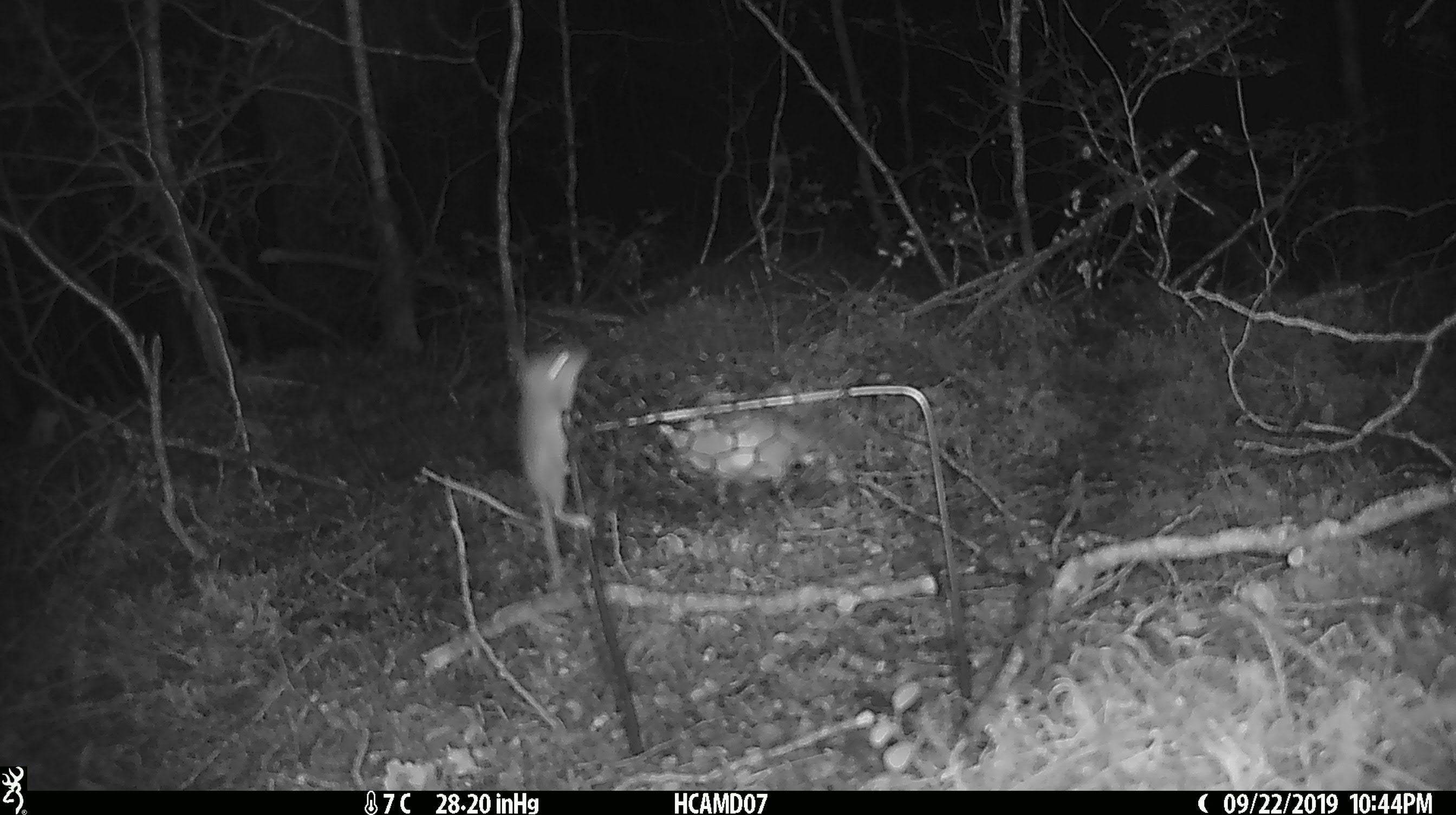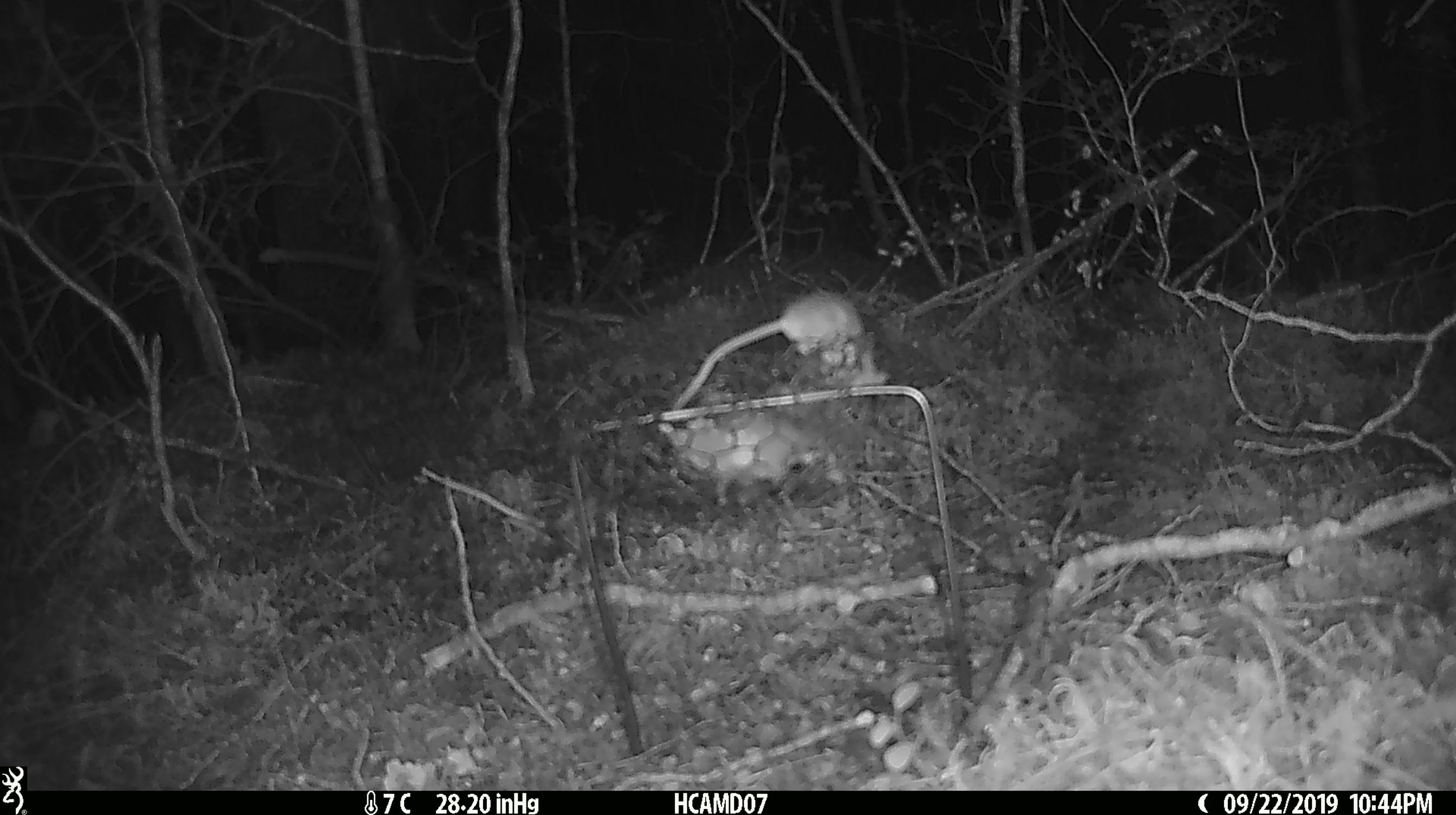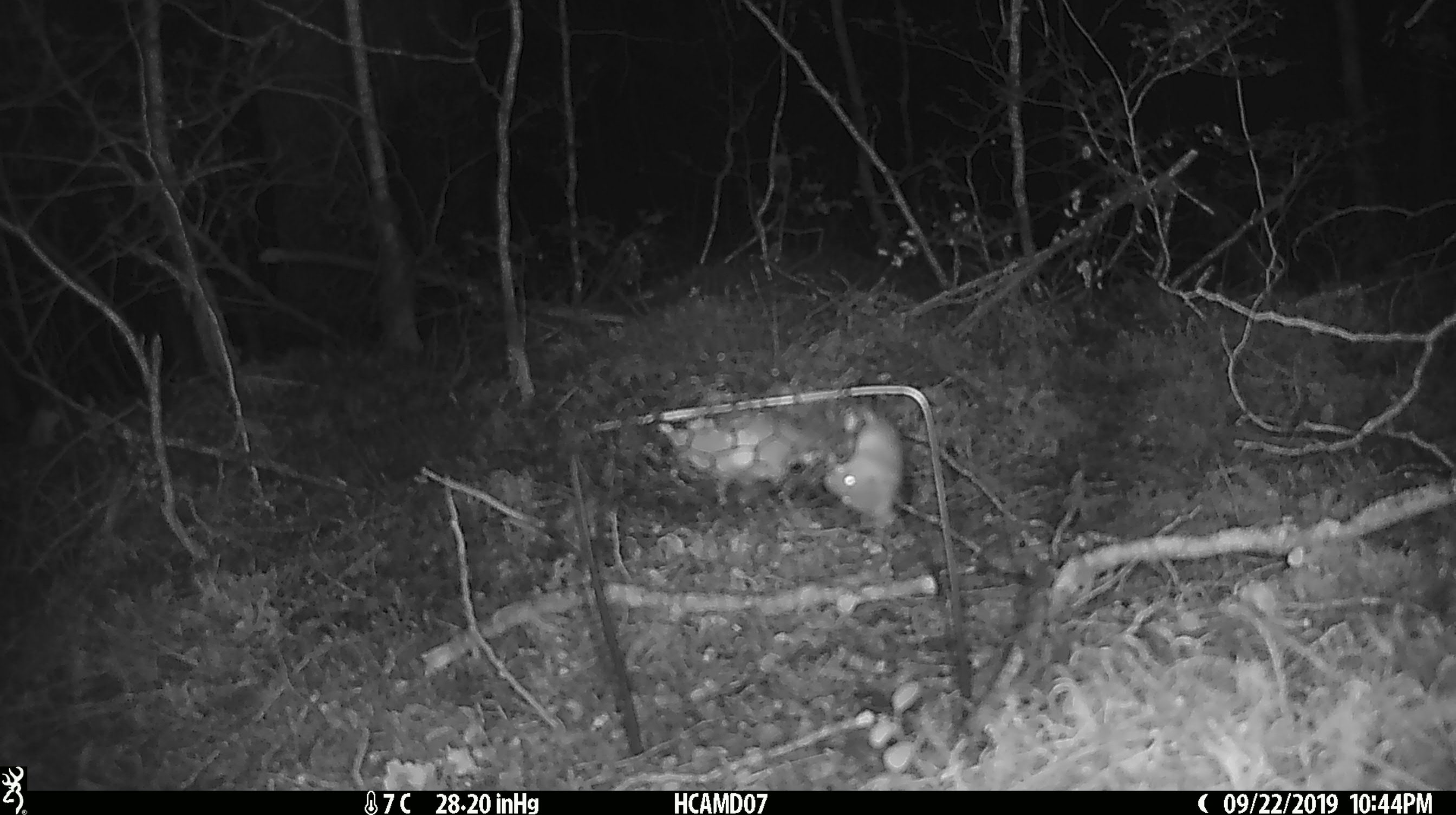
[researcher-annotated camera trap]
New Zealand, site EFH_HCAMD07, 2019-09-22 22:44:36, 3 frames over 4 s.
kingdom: Animalia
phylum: Chordata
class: Mammalia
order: Rodentia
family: Muridae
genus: Mus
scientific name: Mus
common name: mouse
Mouse (Mus).